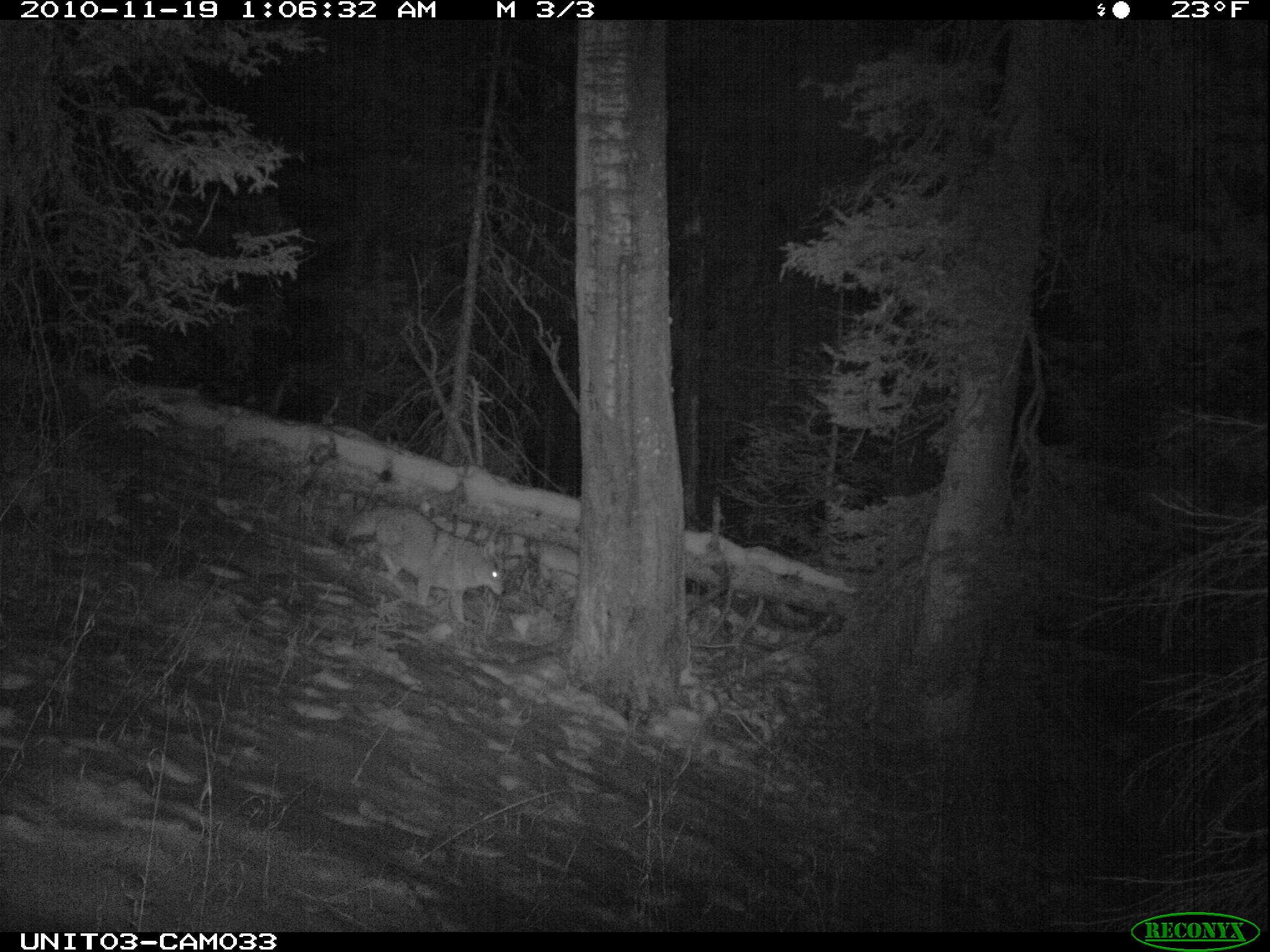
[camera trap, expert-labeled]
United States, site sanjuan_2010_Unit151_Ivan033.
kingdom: Animalia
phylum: Chordata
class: Mammalia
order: Carnivora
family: Canidae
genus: Canis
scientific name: Canis latrans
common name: coyote